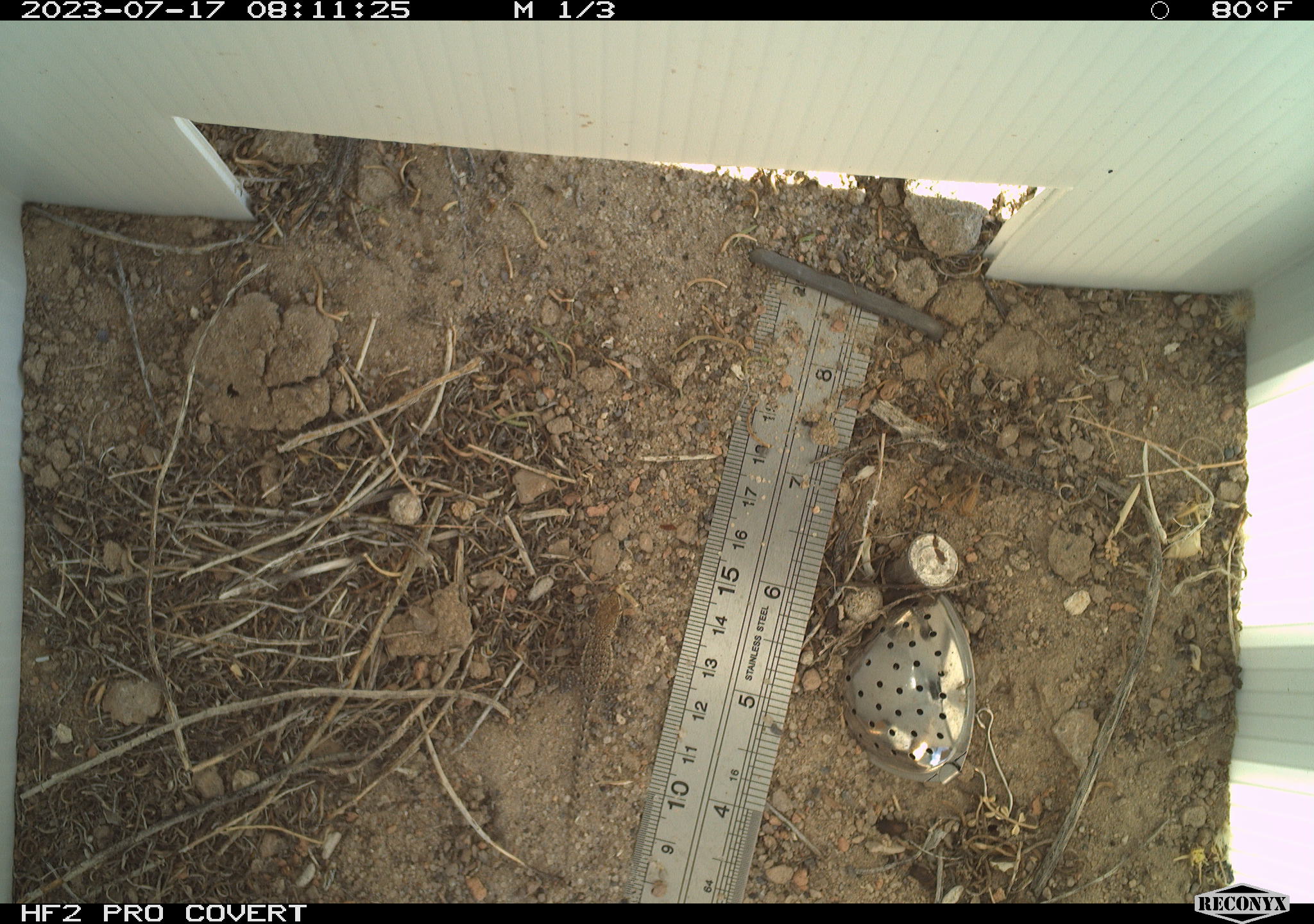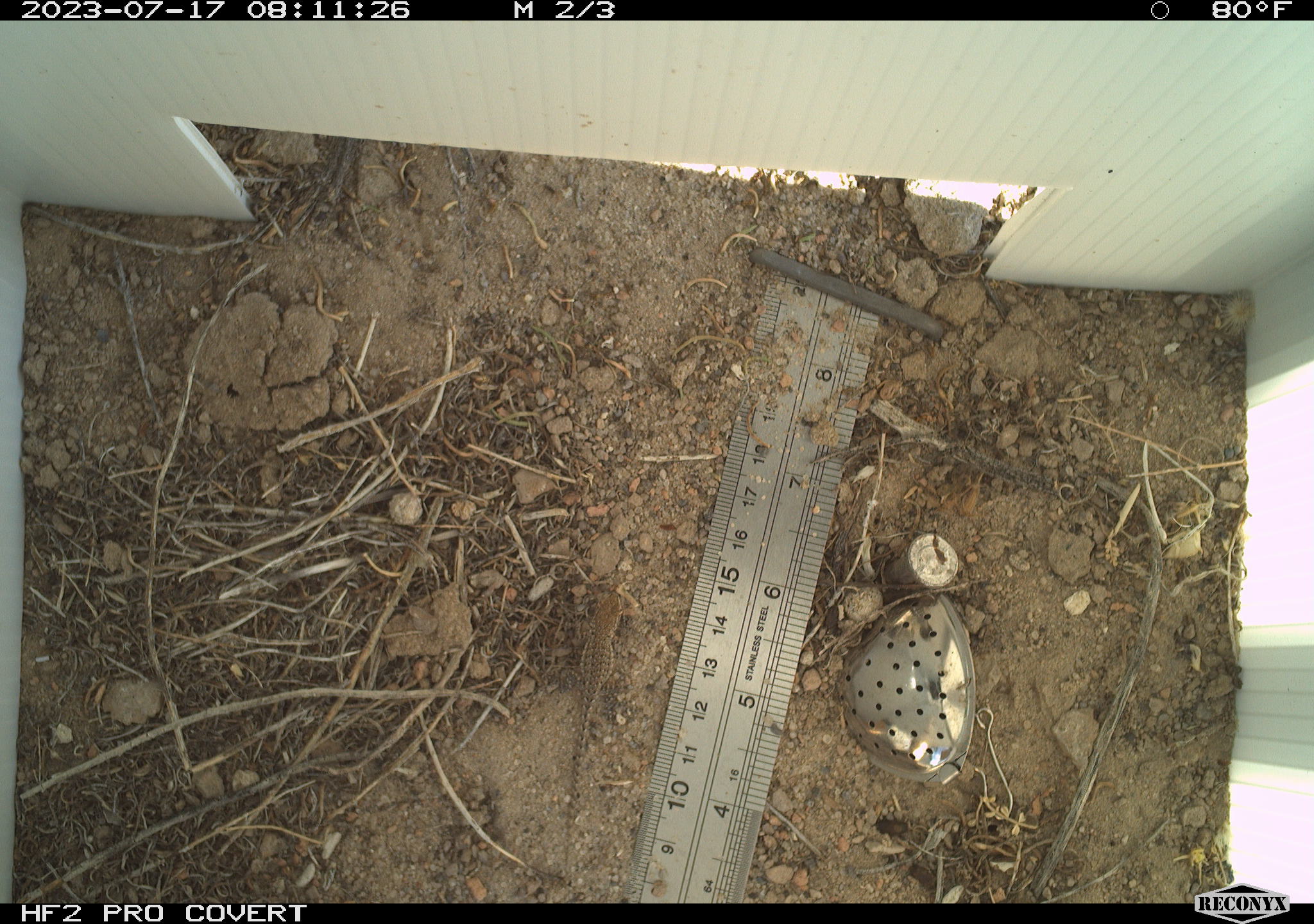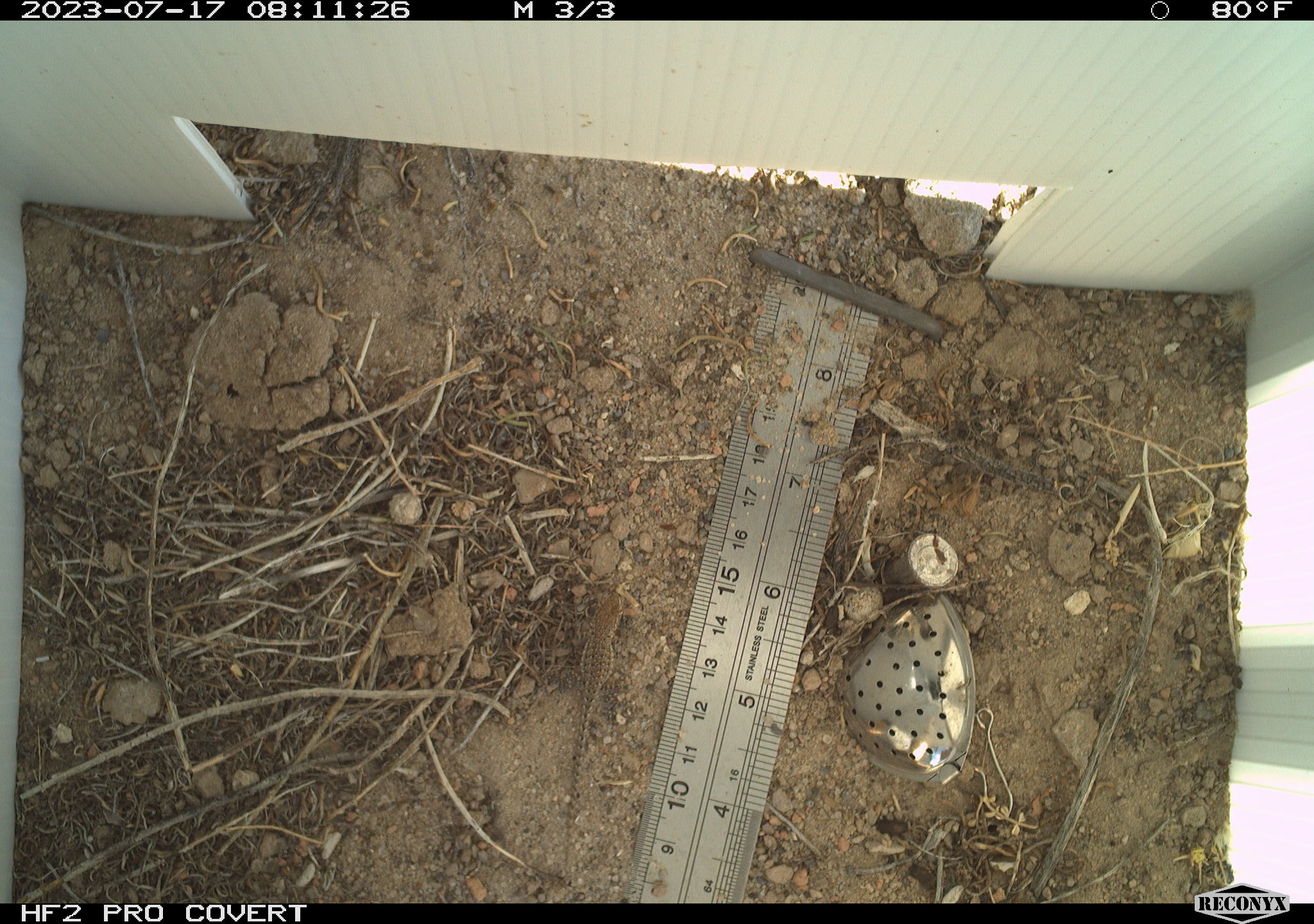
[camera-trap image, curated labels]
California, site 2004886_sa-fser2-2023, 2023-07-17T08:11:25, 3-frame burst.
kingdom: Animalia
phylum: Chordata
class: Reptilia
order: Squamata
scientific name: Squamata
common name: lizards and snakes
Lizards and snakes (Squamata).